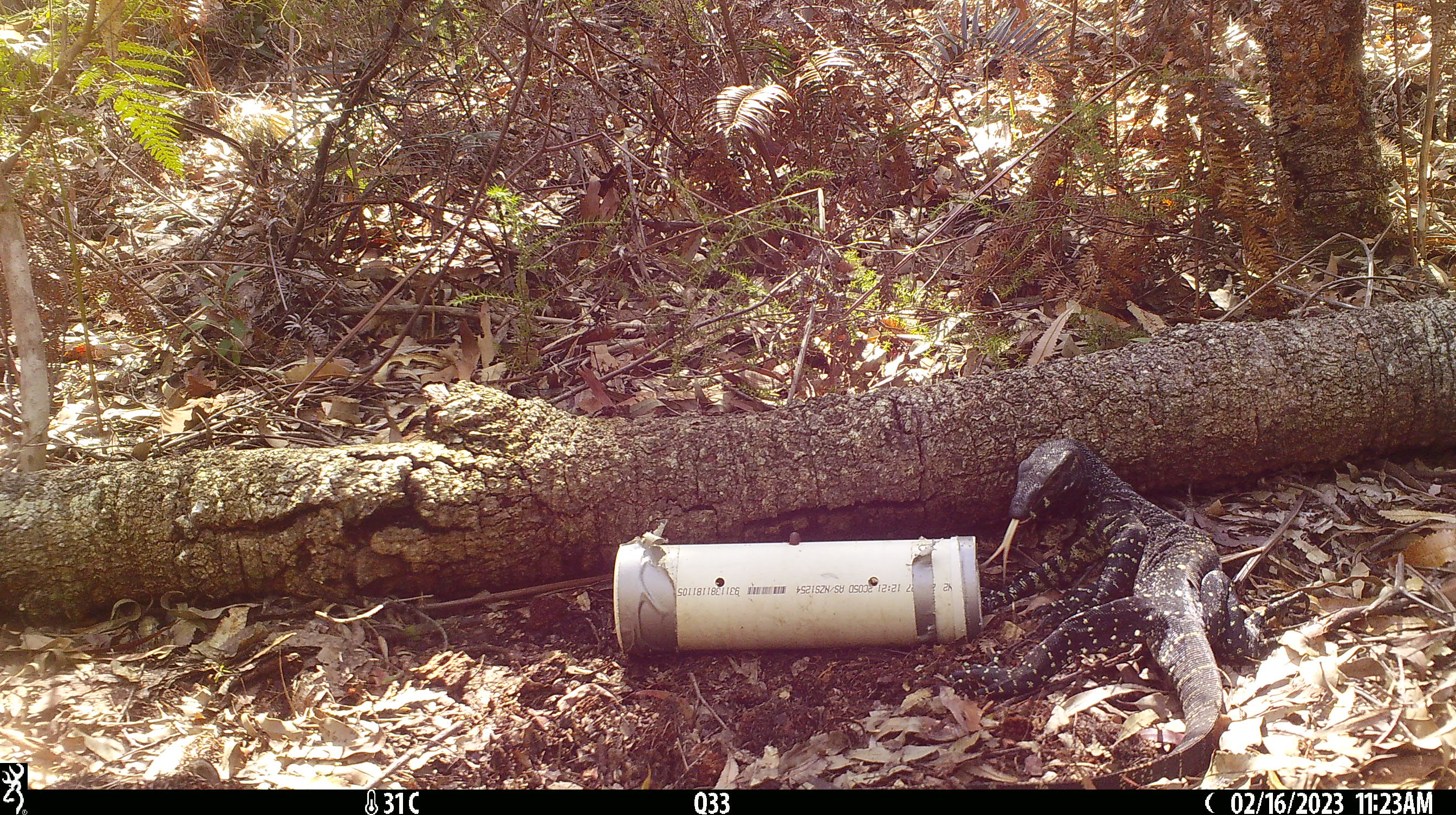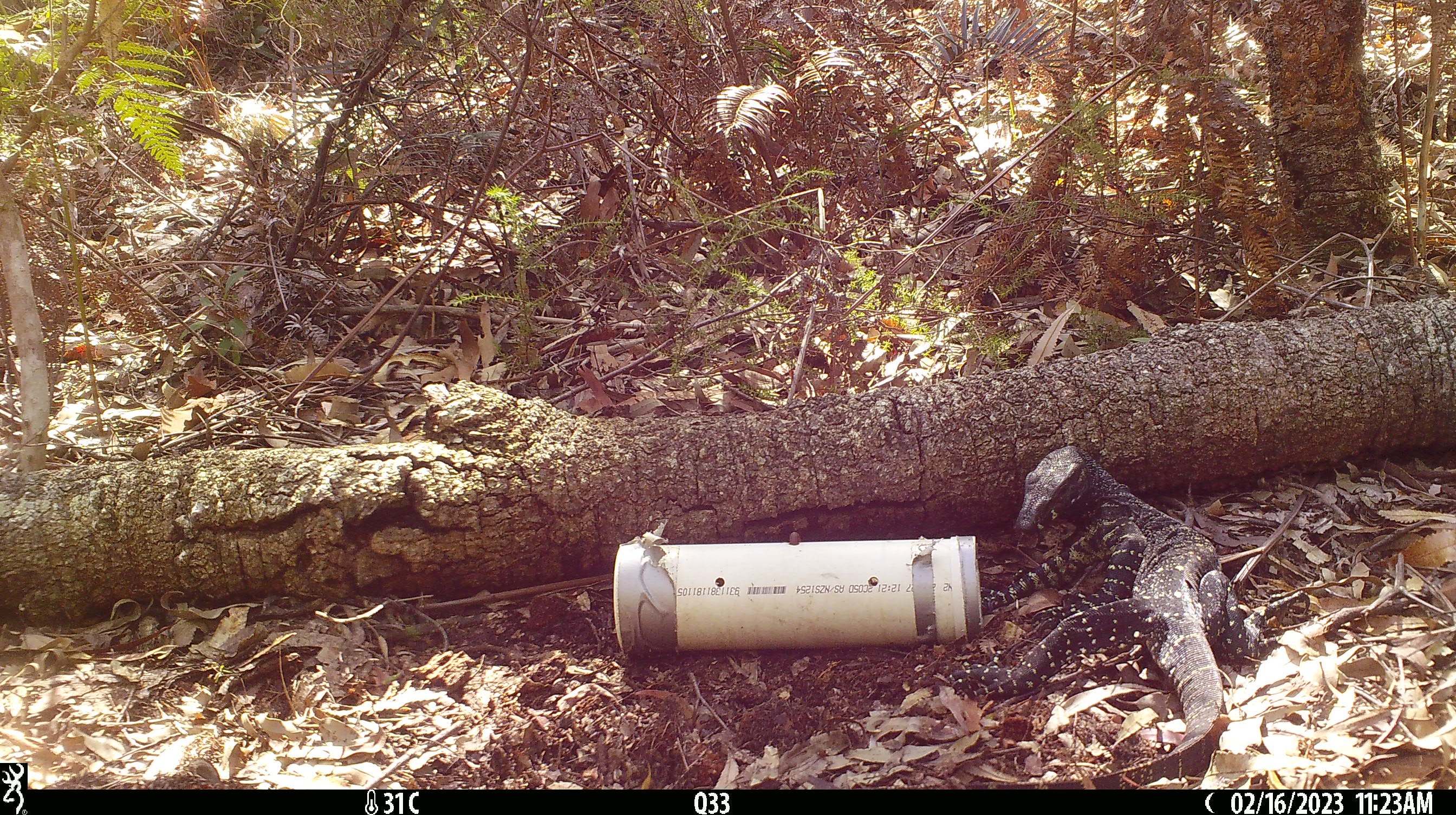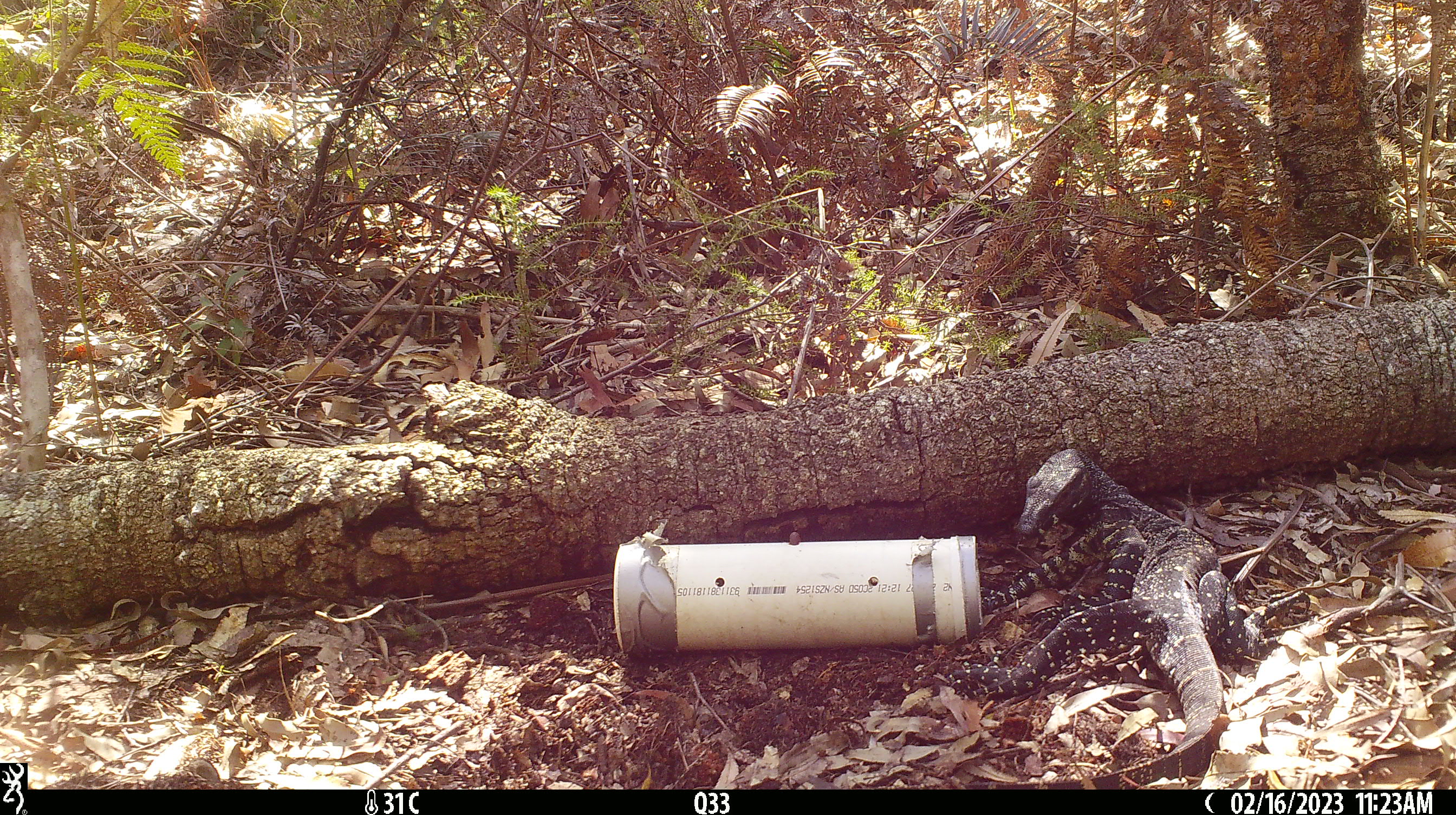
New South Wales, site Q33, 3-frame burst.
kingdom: Animalia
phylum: Chordata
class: Reptilia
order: Squamata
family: Varanidae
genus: Varanus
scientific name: Varanus varius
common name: lace monitor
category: goanna